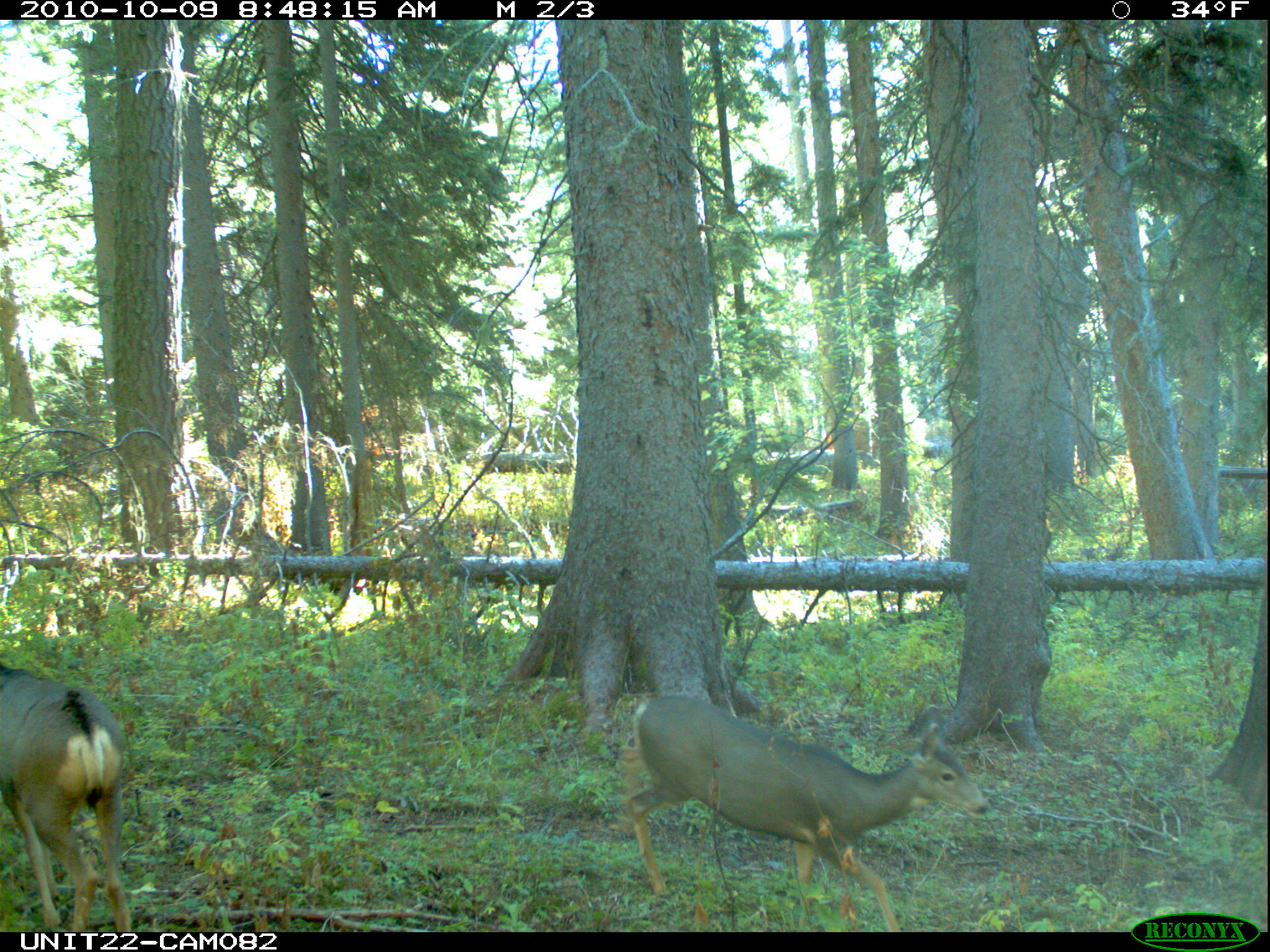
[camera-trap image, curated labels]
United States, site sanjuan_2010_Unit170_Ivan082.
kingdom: Animalia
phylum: Chordata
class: Mammalia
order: Artiodactyla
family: Cervidae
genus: Odocoileus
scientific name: Odocoileus hemionus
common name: mule deer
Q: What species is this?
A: Odocoileus hemionus (mule deer).